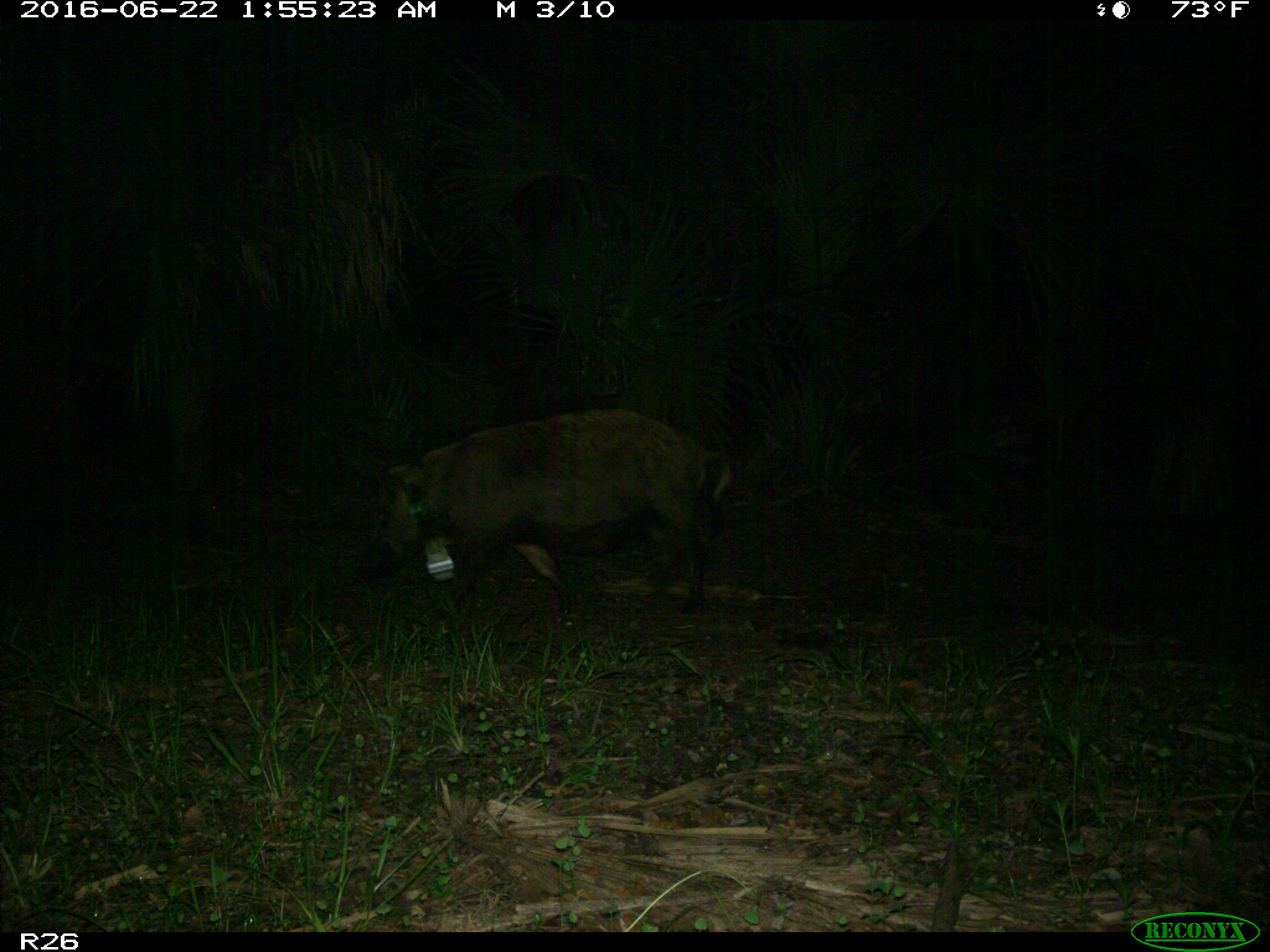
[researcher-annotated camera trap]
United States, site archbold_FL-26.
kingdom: Animalia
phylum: Chordata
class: Mammalia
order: Artiodactyla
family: Suidae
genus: Sus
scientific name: Sus scrofa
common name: wild boar